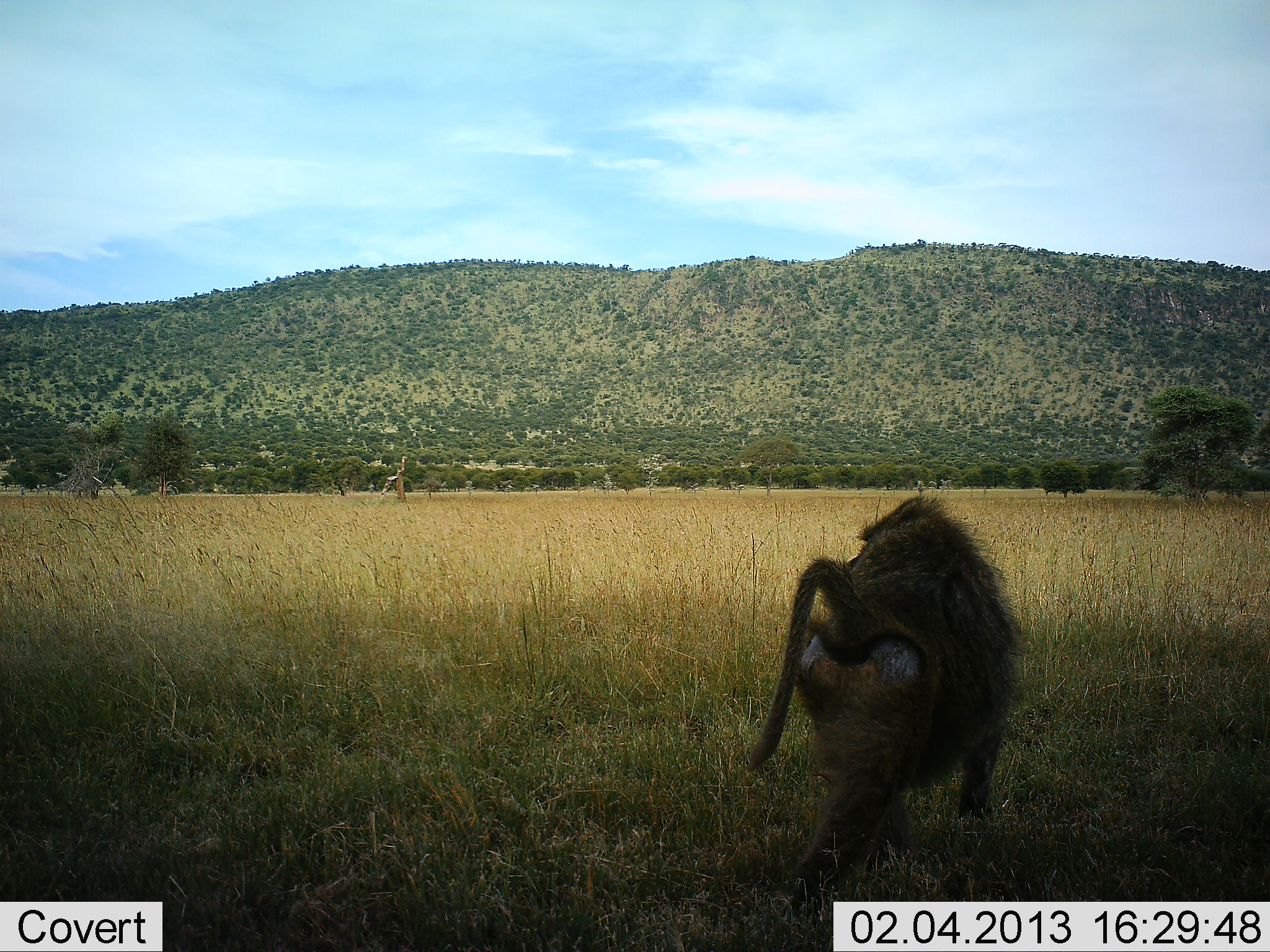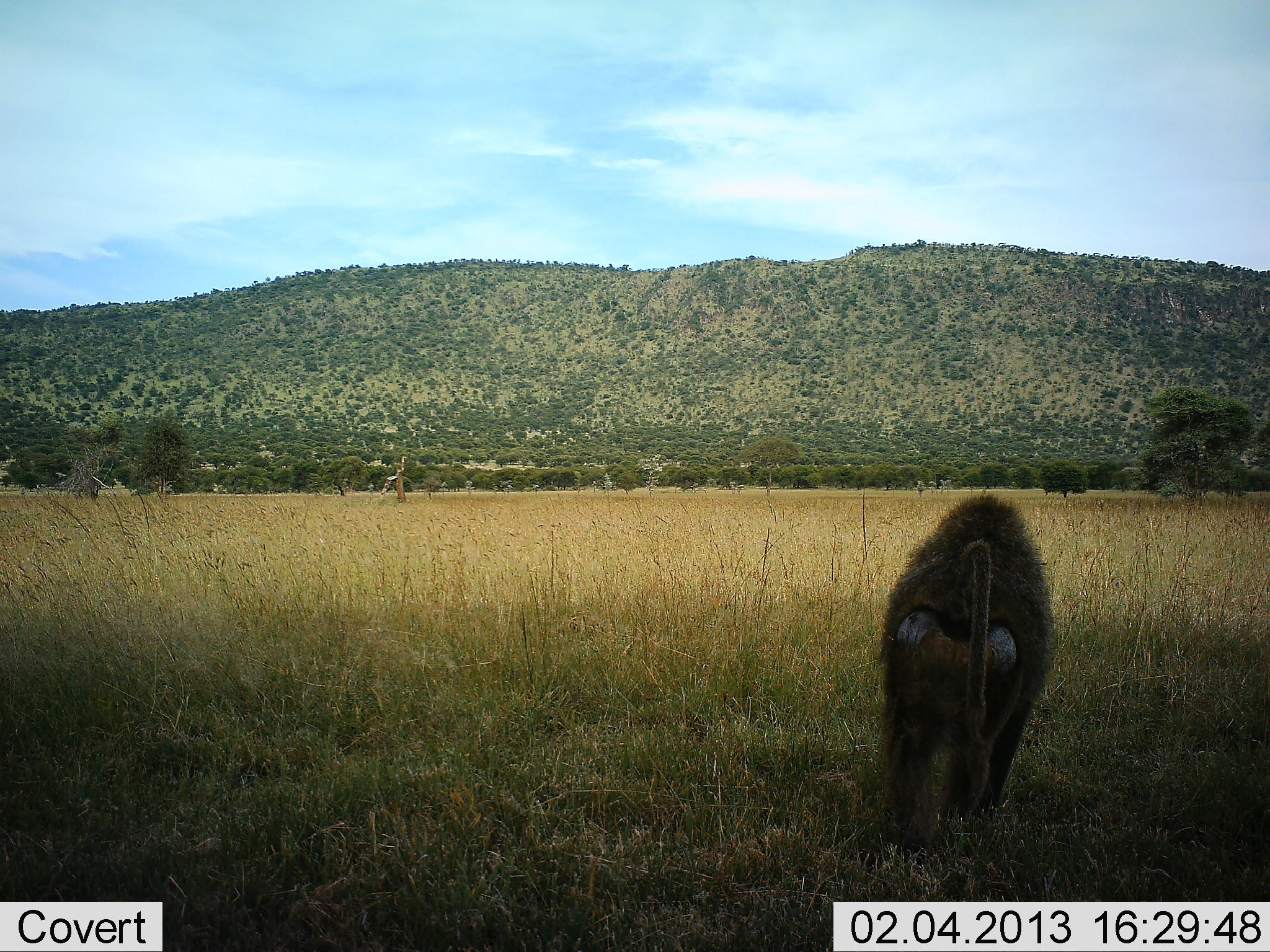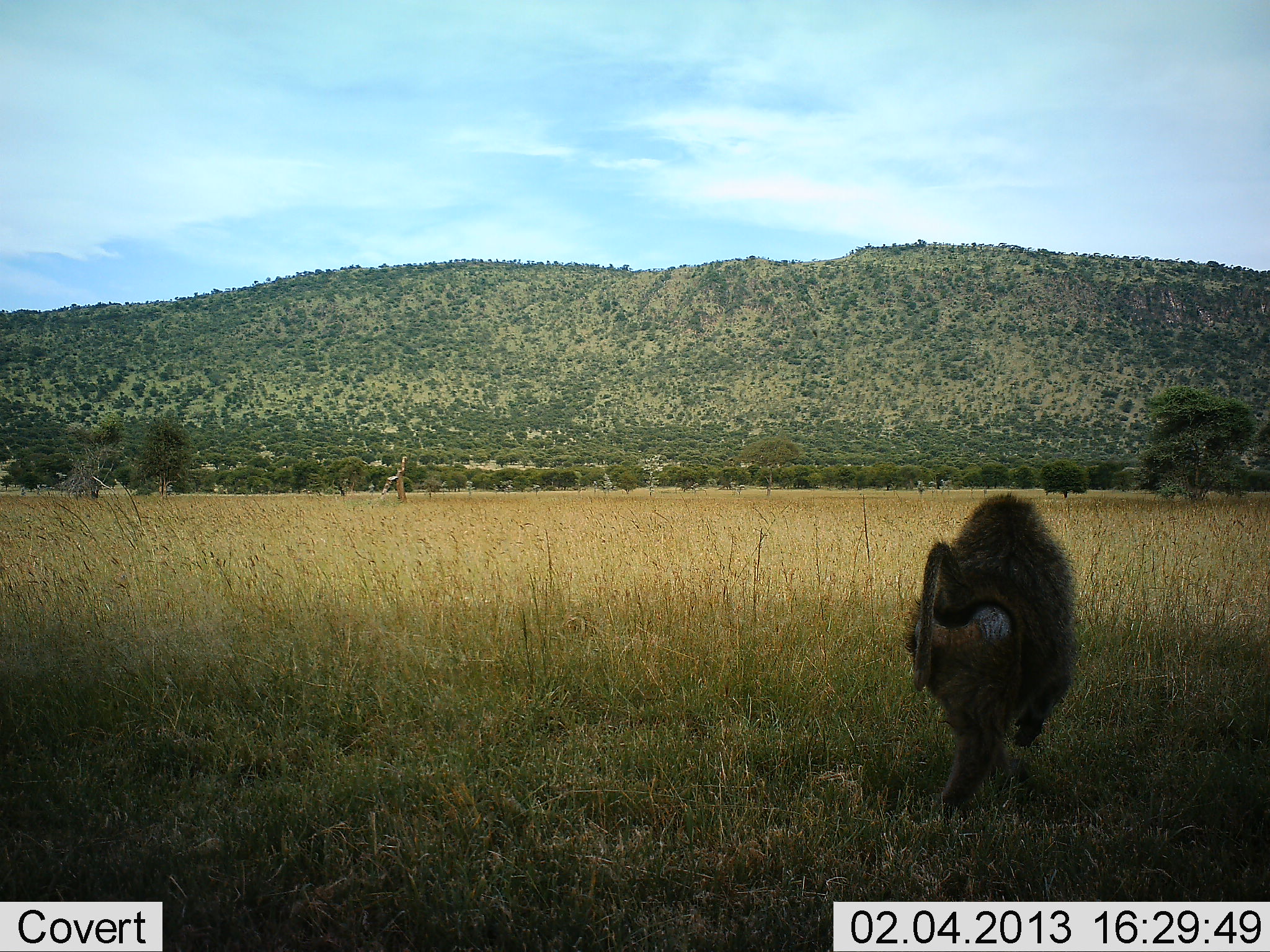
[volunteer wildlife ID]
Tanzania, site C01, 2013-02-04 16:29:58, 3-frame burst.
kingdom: Animalia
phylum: Chordata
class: Mammalia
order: Primates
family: Cercopithecidae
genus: Papio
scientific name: Papio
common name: baboon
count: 1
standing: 5%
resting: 0%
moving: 95%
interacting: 0%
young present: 0%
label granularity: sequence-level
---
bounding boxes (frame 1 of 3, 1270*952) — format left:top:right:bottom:
animal: 747:494:1028:910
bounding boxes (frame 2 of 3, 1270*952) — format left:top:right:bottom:
animal: 875:493:1059:843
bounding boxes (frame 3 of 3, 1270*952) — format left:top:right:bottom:
animal: 902:493:1083:821